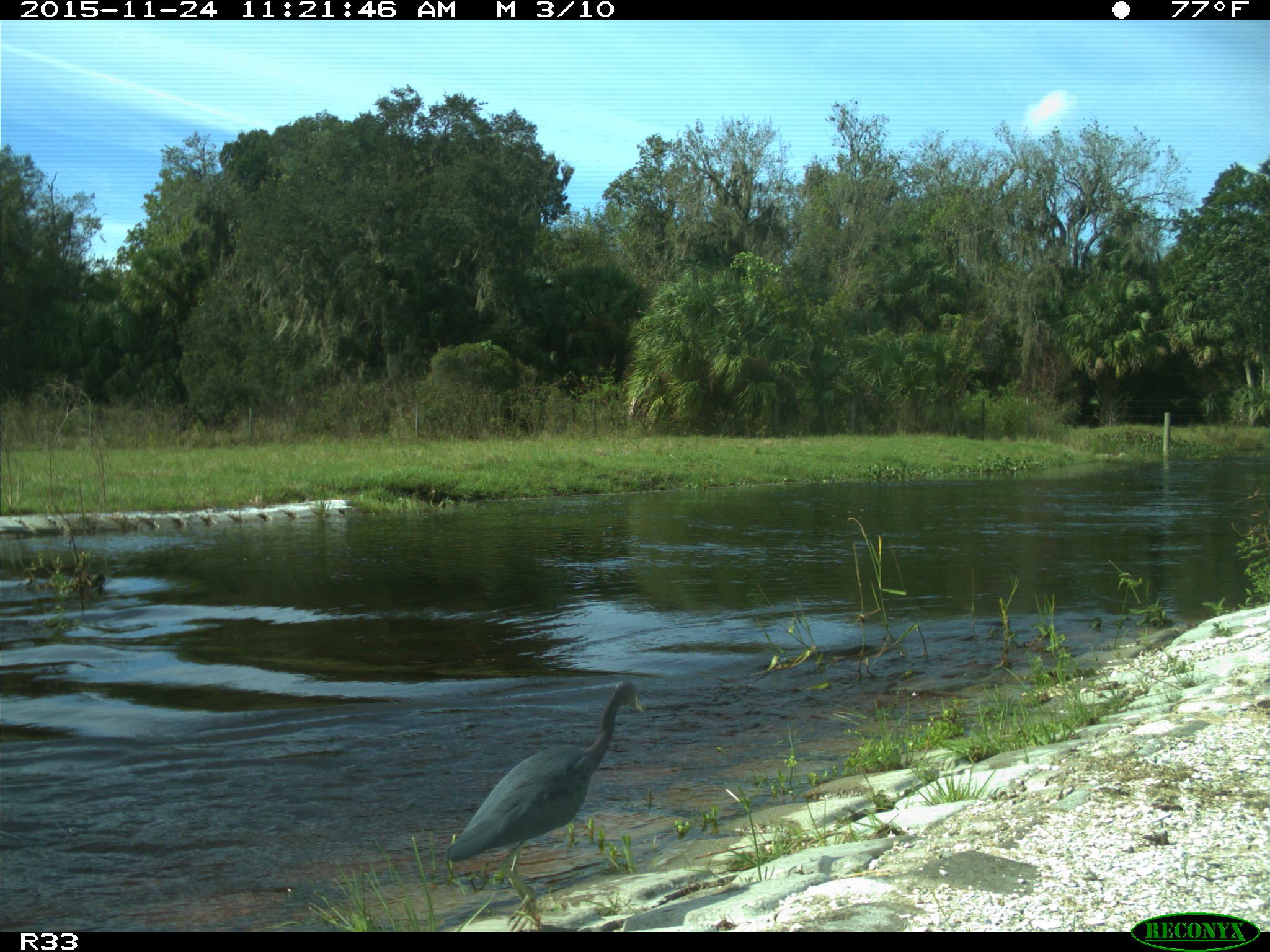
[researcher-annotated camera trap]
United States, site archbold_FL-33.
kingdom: Animalia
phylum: Chordata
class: Aves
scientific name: Aves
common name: birds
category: unidentified bird